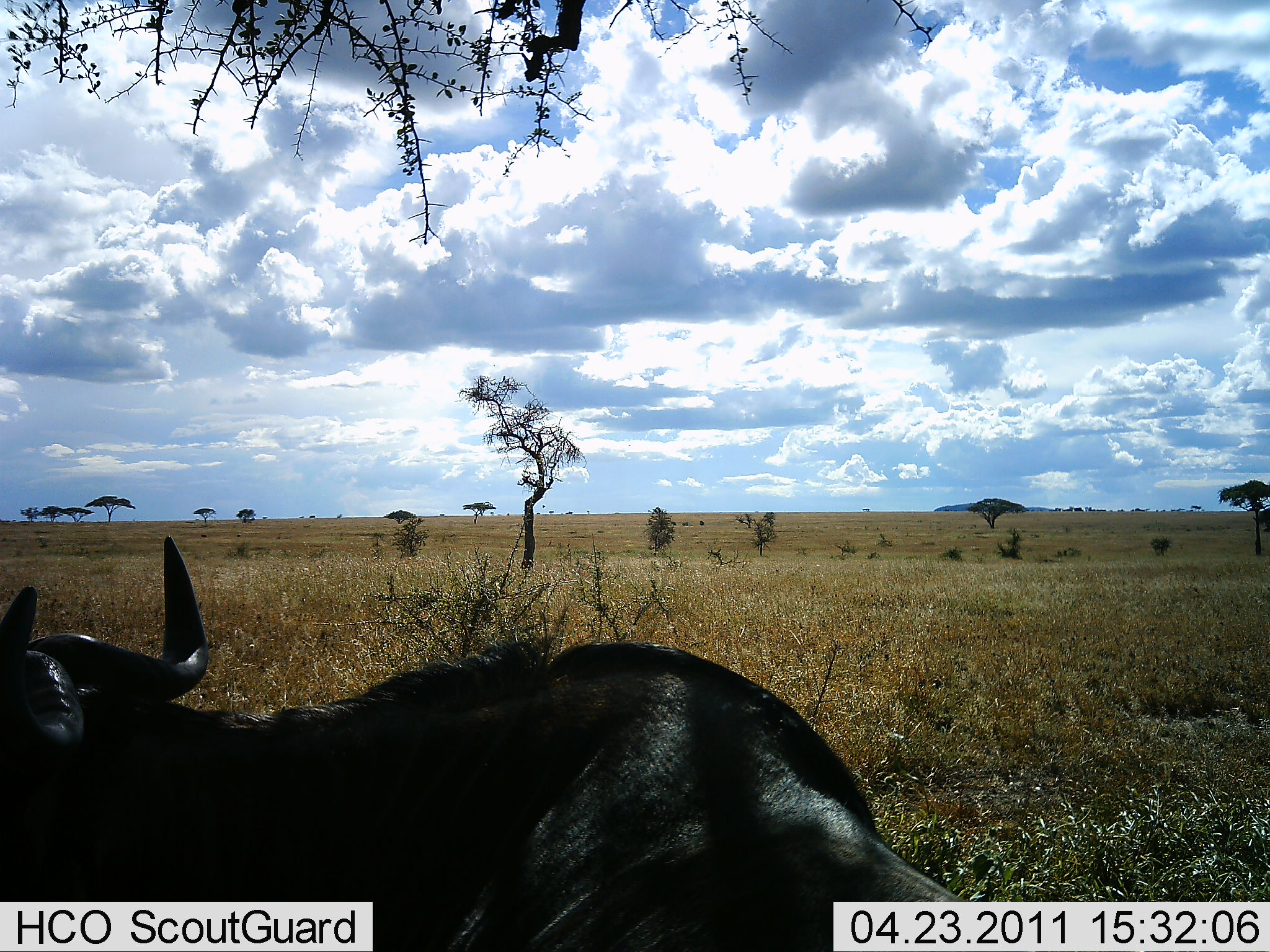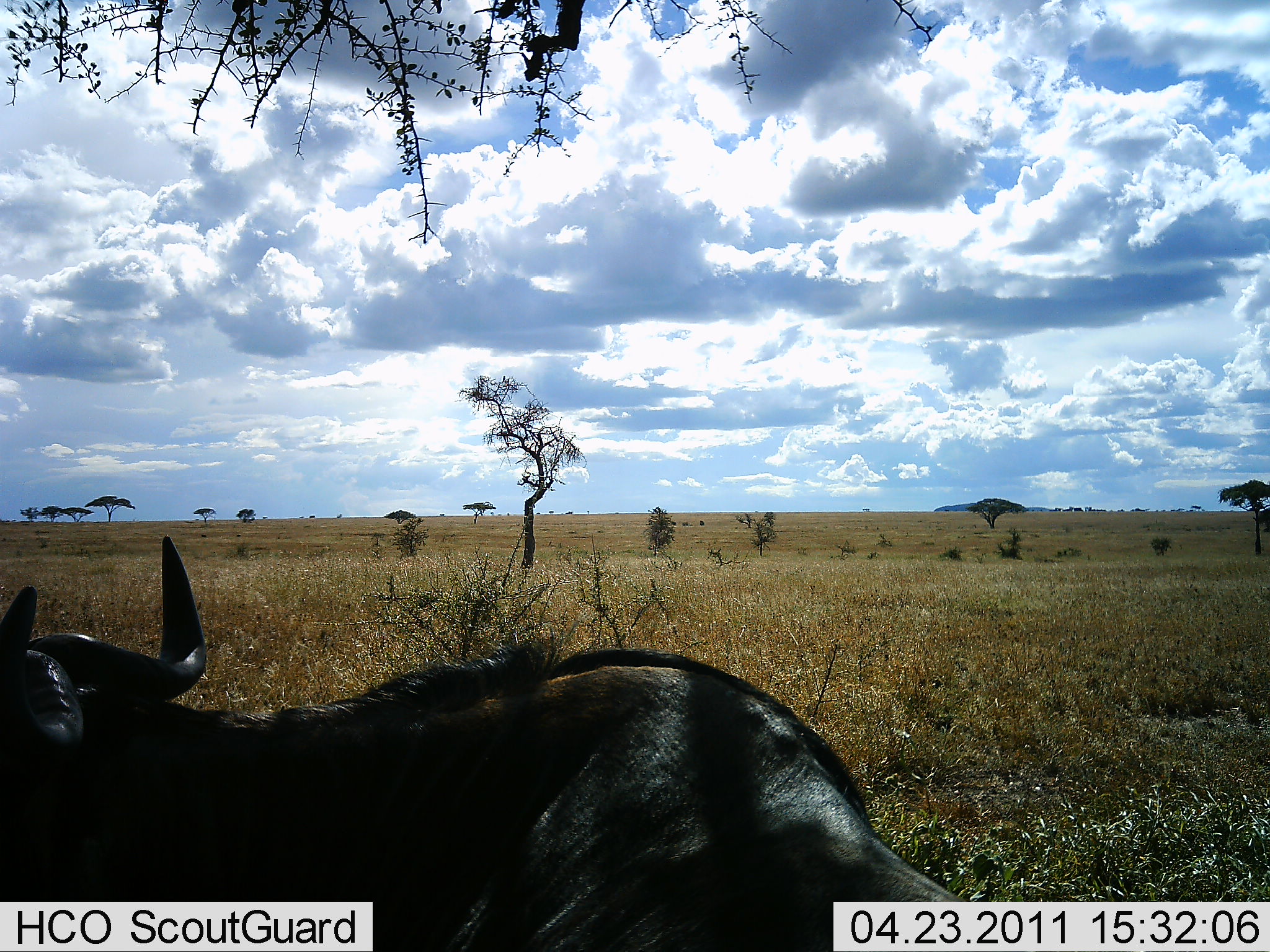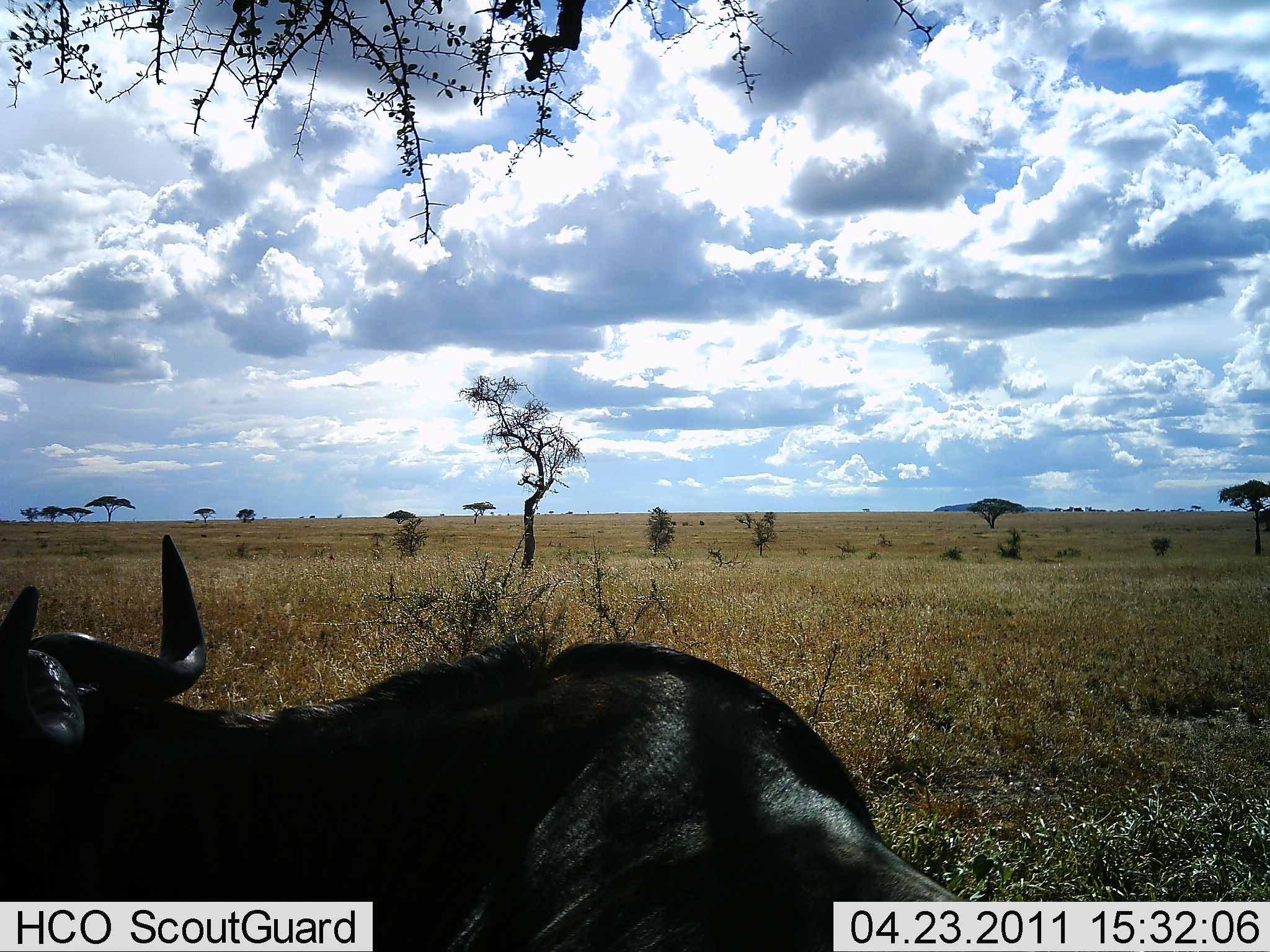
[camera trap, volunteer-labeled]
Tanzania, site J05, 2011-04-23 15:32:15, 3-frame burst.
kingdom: Animalia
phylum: Chordata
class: Mammalia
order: Artiodactyla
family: Bovidae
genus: Syncerus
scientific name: Syncerus caffer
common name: cape buffalo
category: buffalo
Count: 1.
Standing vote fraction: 9%.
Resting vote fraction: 91%.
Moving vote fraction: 0%.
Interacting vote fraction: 0%.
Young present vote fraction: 0%.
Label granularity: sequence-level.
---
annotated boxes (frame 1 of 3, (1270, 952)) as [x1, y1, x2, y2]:
animal: [0, 532, 988, 952]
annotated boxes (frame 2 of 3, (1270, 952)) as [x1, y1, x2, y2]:
animal: [0, 536, 972, 906]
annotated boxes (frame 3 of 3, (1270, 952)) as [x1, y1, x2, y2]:
animal: [0, 533, 968, 923]